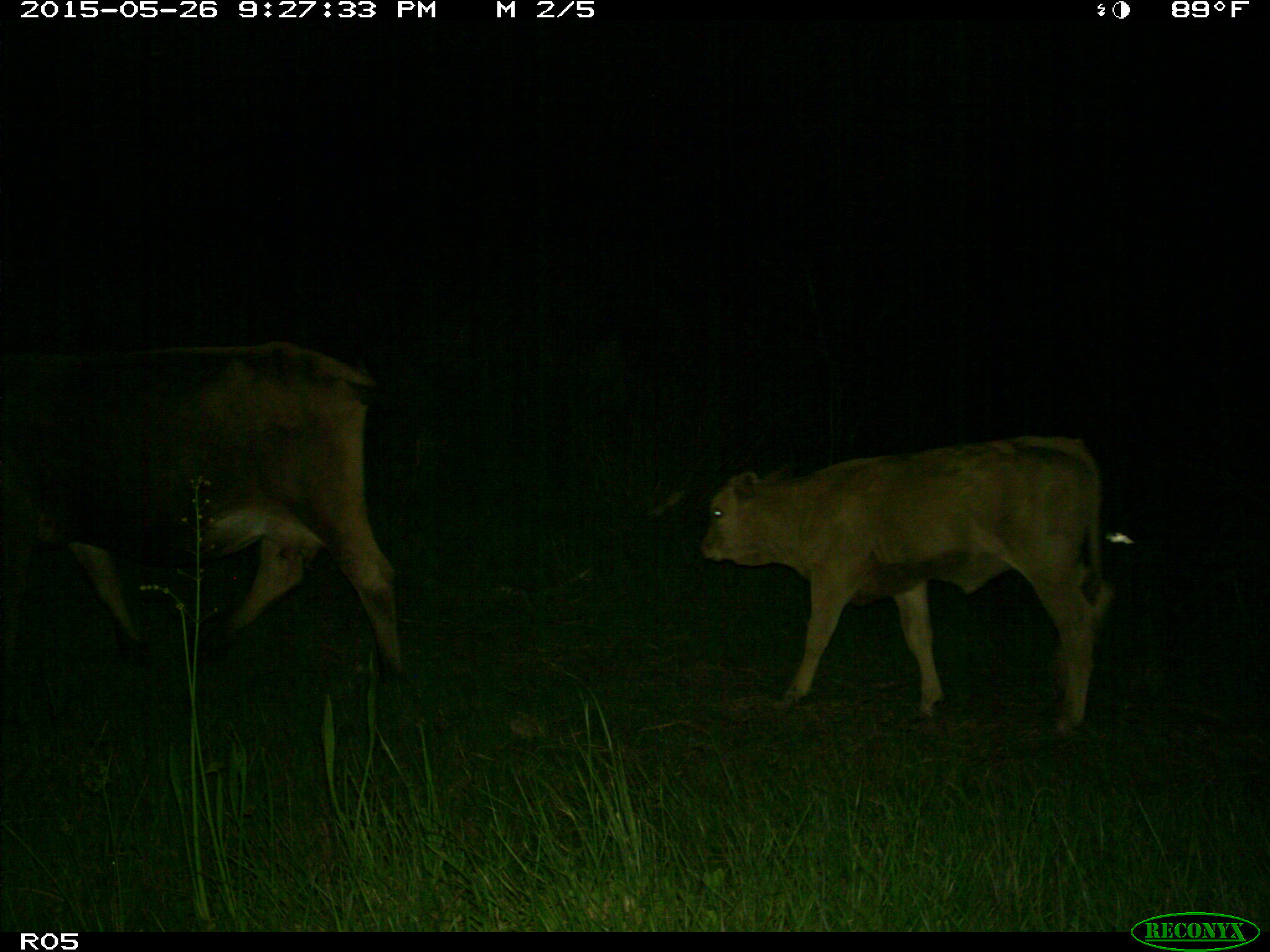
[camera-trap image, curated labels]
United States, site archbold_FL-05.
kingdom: Animalia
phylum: Chordata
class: Mammalia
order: Artiodactyla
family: Bovidae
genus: Bos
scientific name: Bos taurus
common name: domestic cow